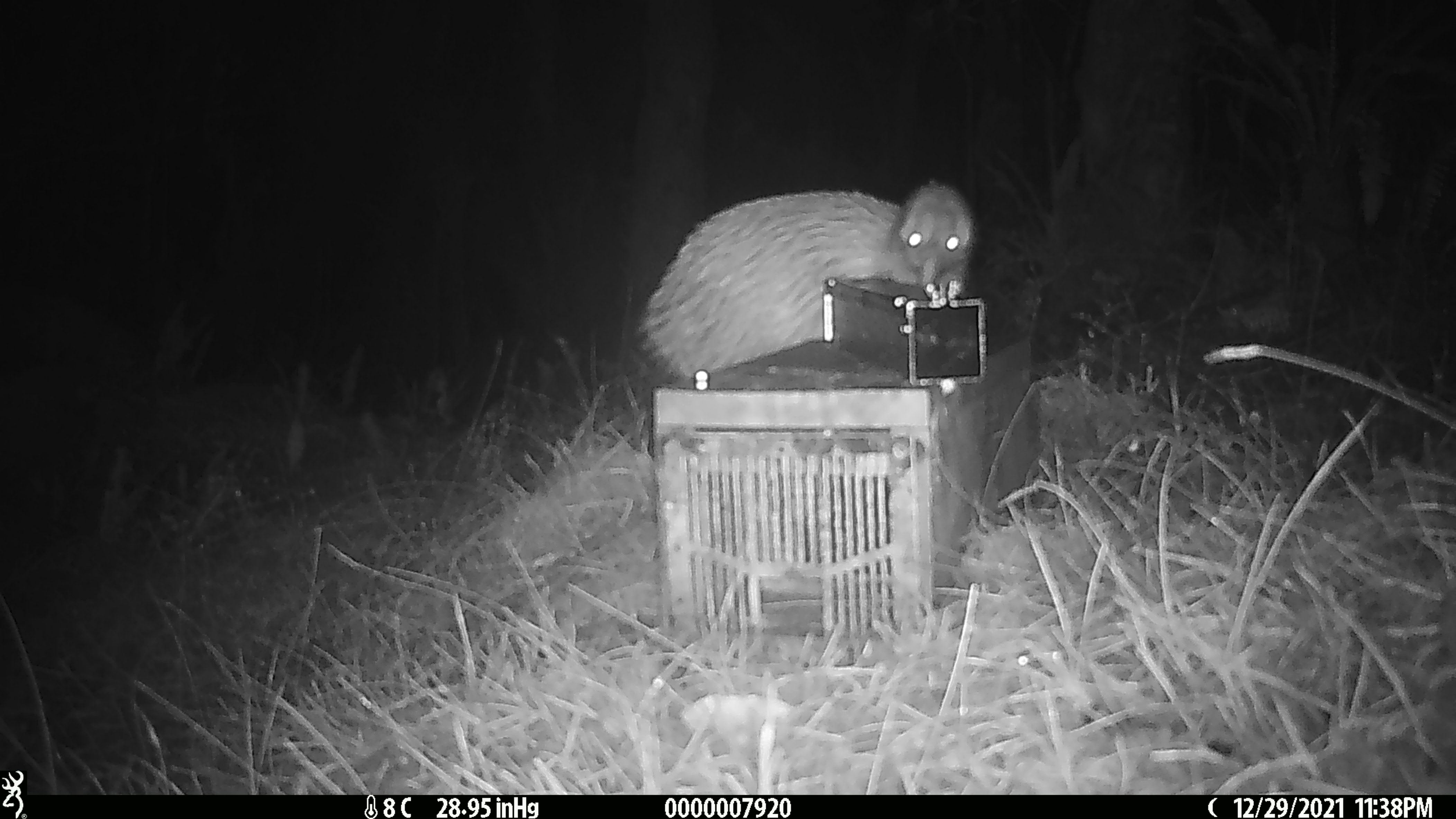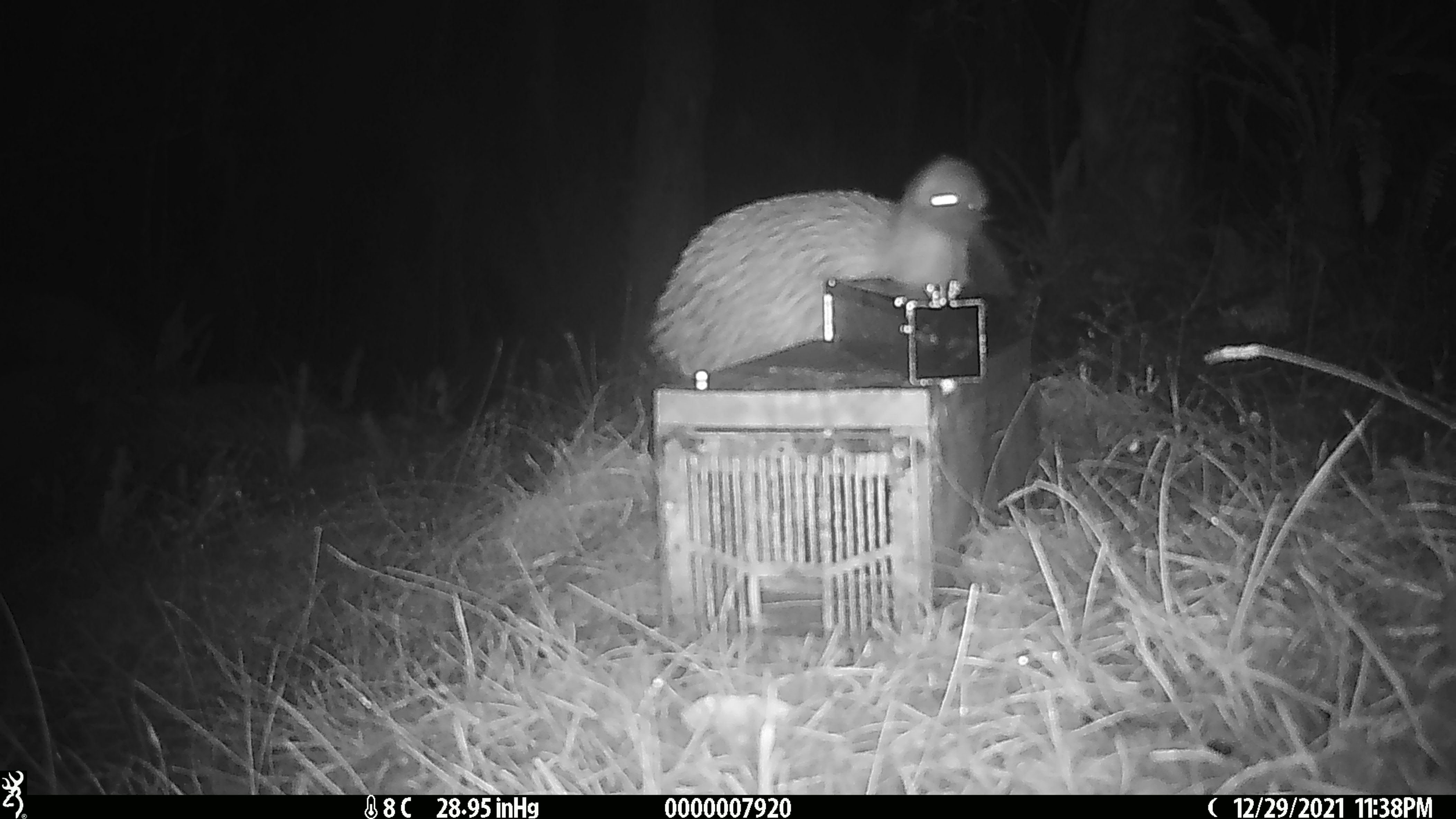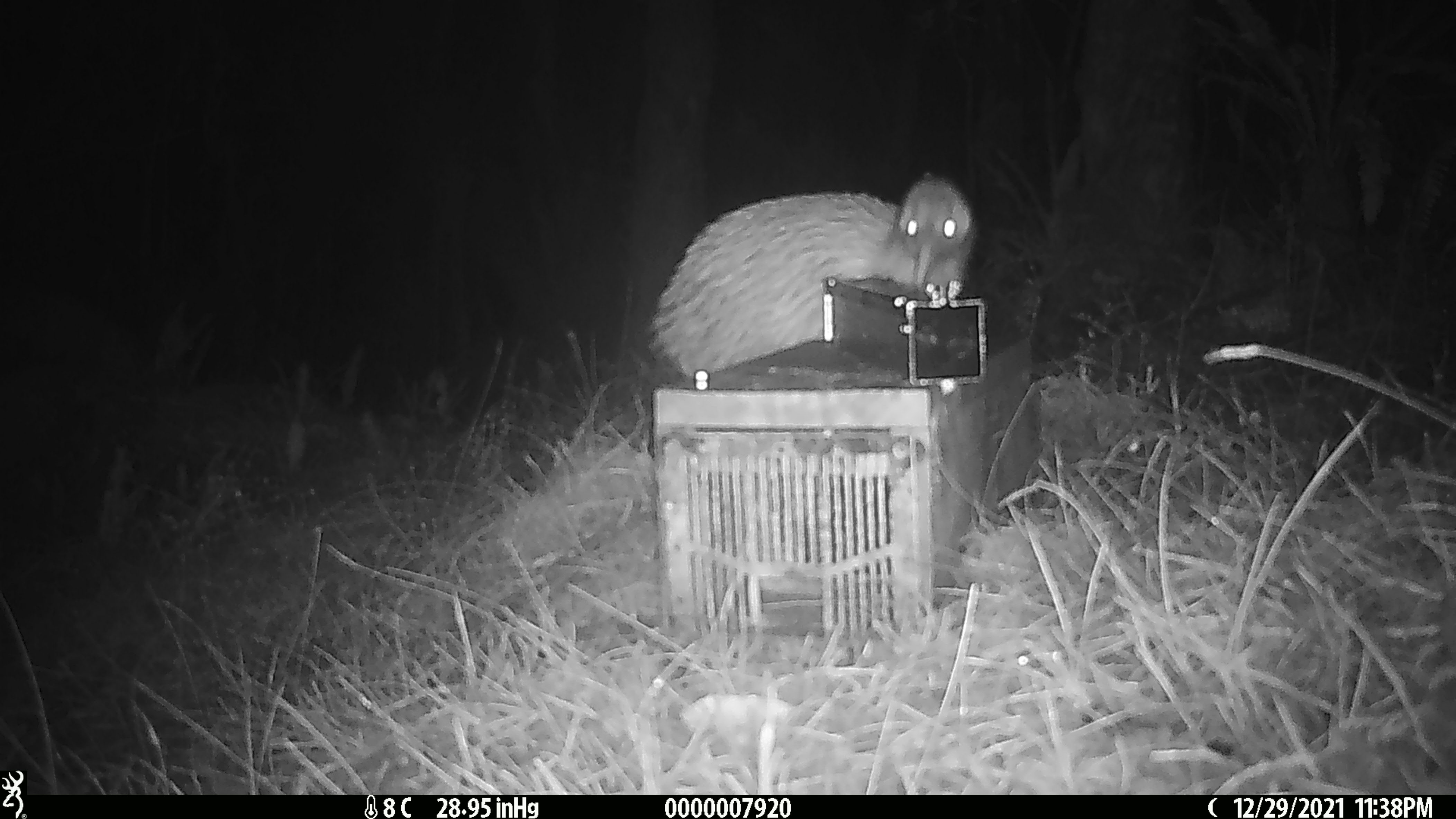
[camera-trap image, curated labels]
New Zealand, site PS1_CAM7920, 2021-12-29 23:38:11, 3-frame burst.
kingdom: Animalia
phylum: Chordata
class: Aves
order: Apterygiformes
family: Apterygidae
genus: Apteryx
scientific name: Apteryx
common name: kiwi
Kiwi (Apteryx).